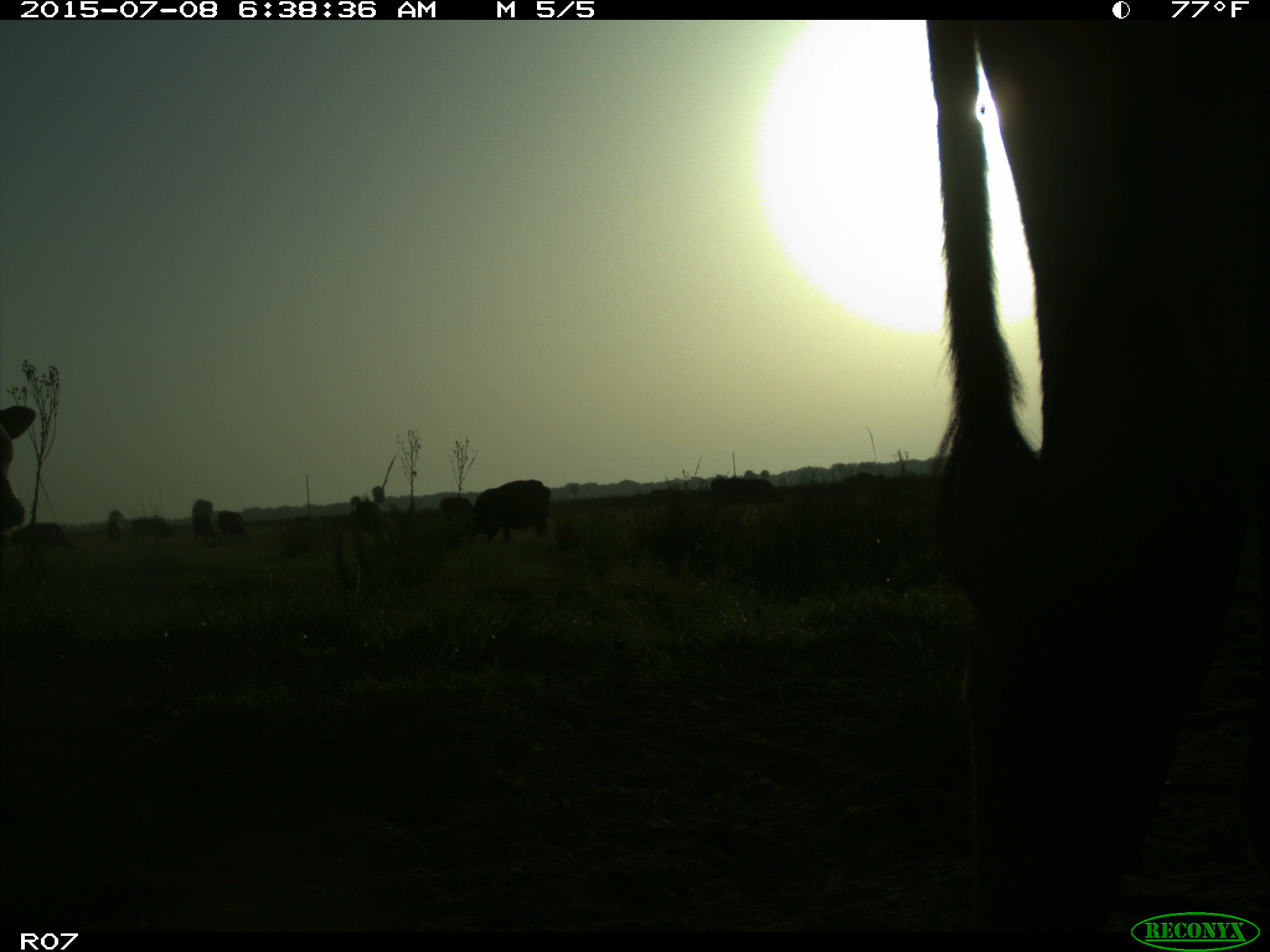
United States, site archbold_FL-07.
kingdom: Animalia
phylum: Chordata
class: Mammalia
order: Artiodactyla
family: Bovidae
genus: Bos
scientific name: Bos taurus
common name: domestic cow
Bos taurus (domestic cow).